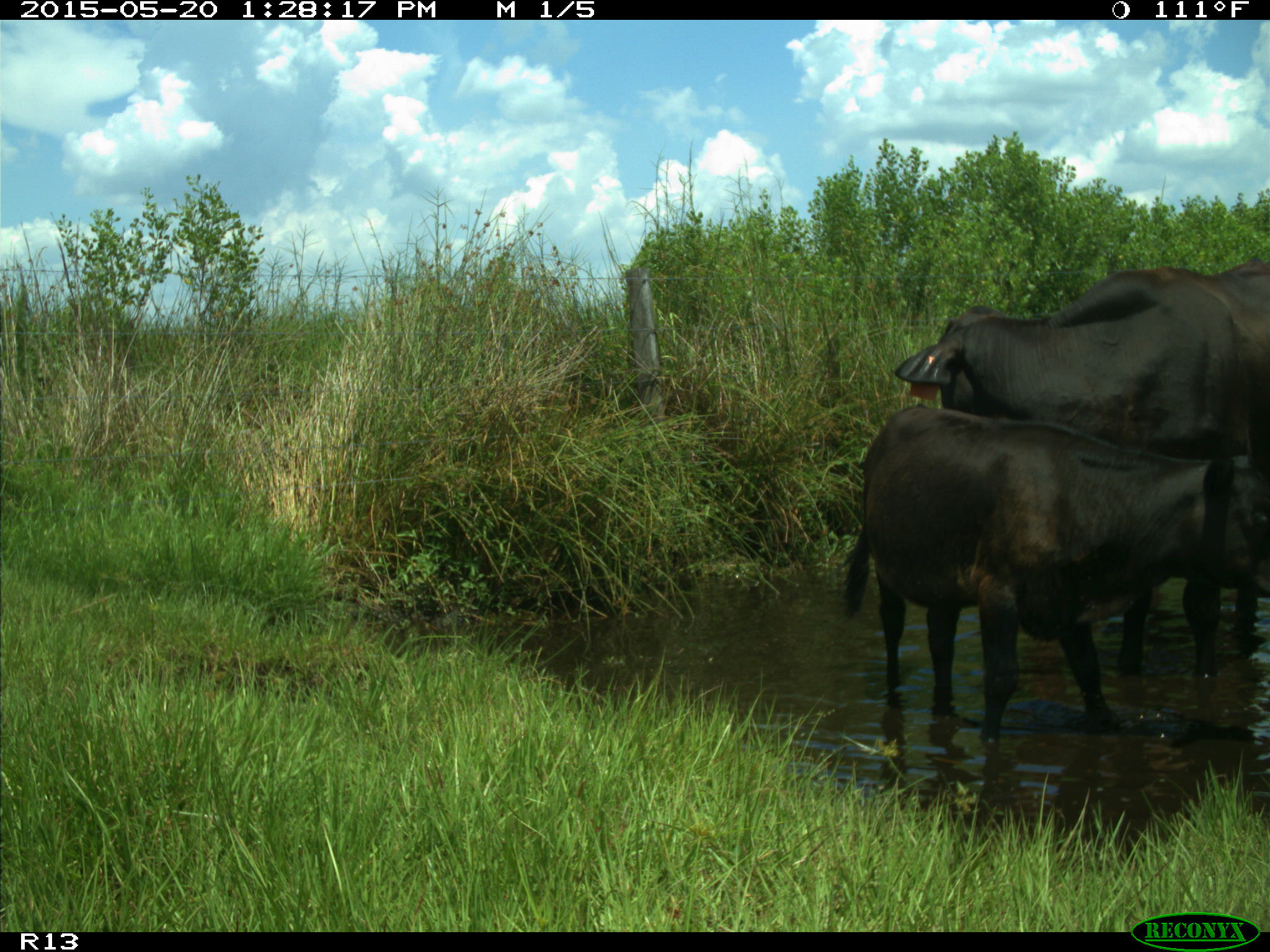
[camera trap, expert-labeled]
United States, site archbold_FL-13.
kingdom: Animalia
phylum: Chordata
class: Mammalia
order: Artiodactyla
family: Bovidae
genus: Bos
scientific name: Bos taurus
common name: domestic cow